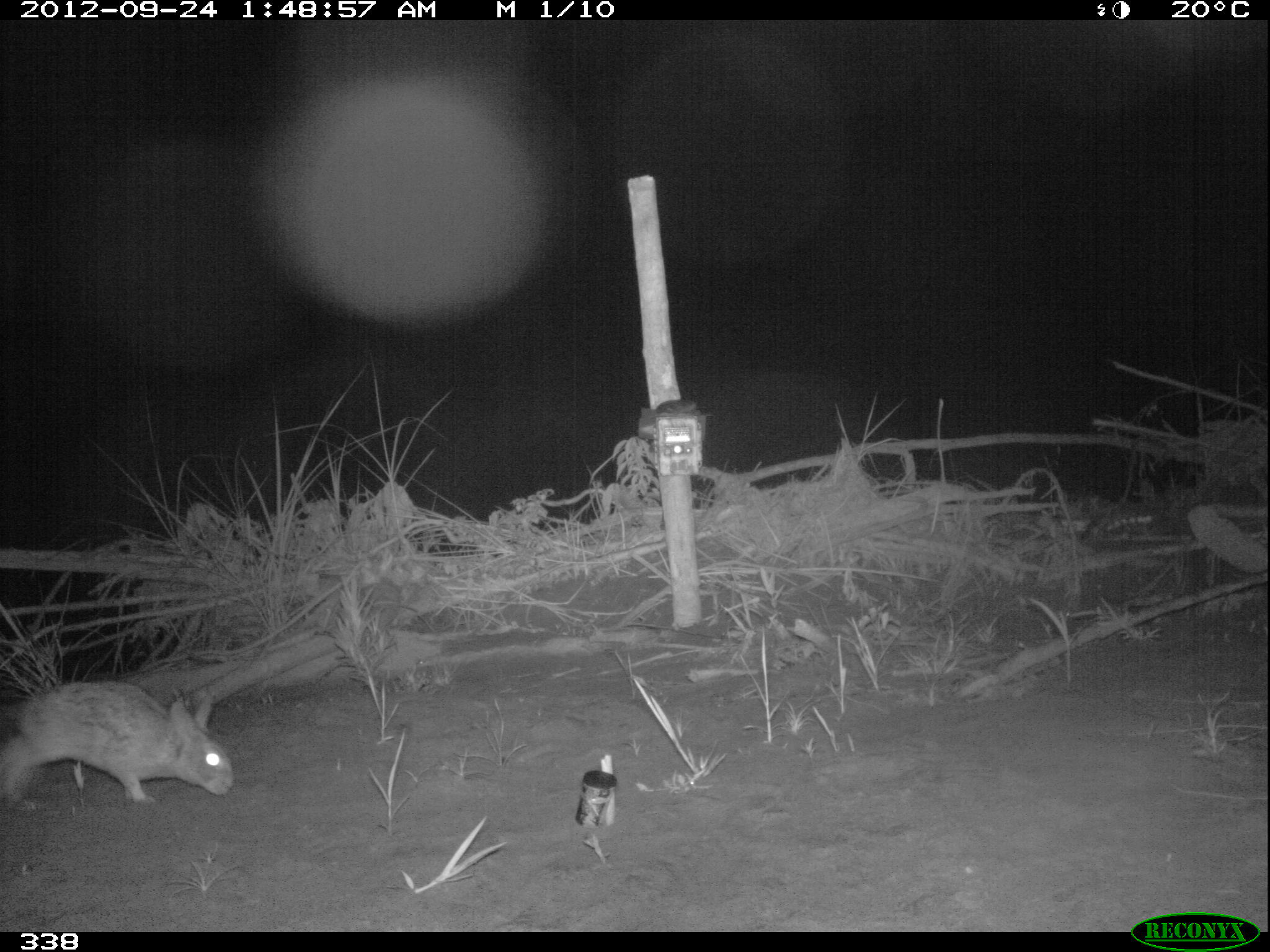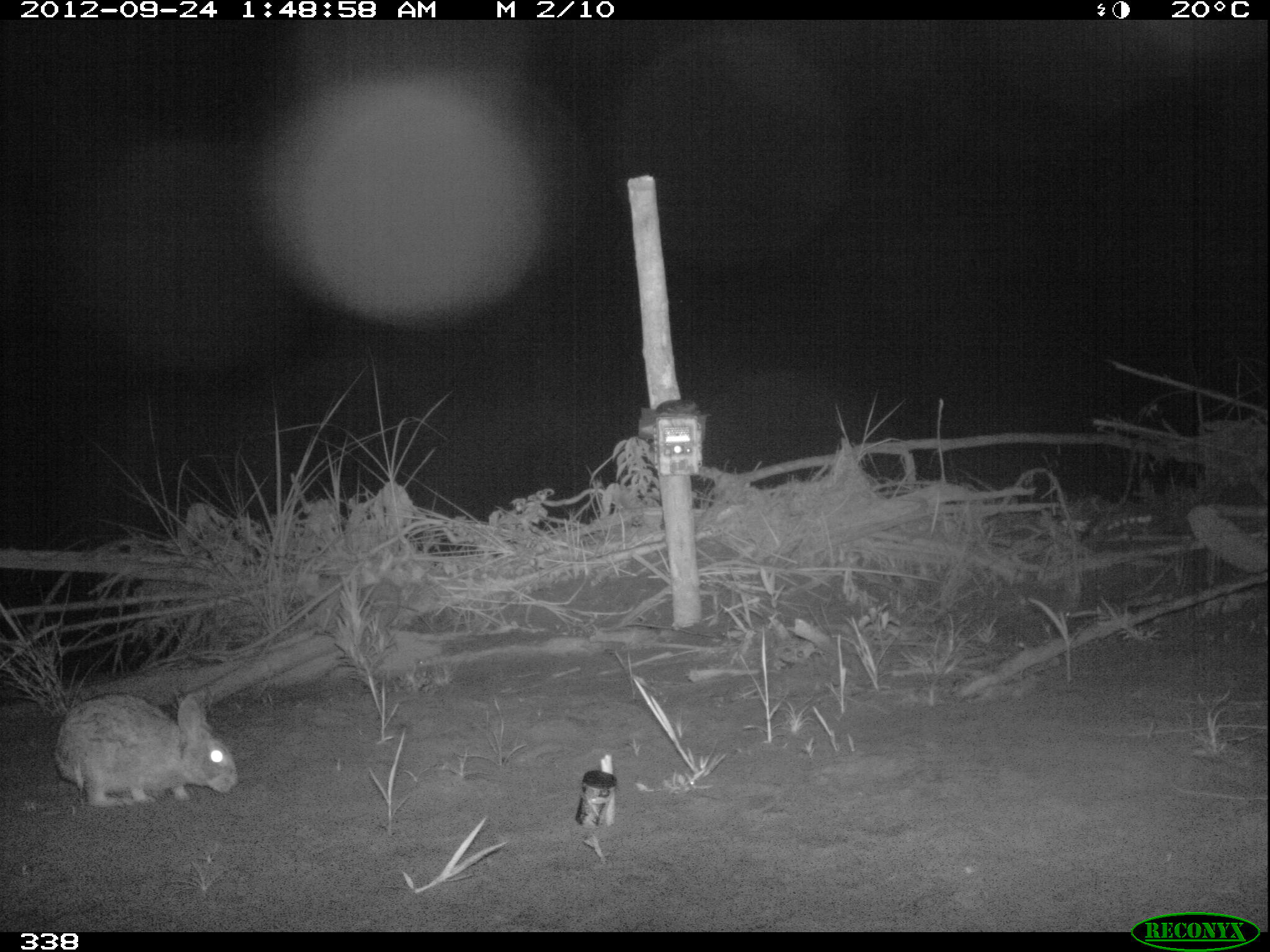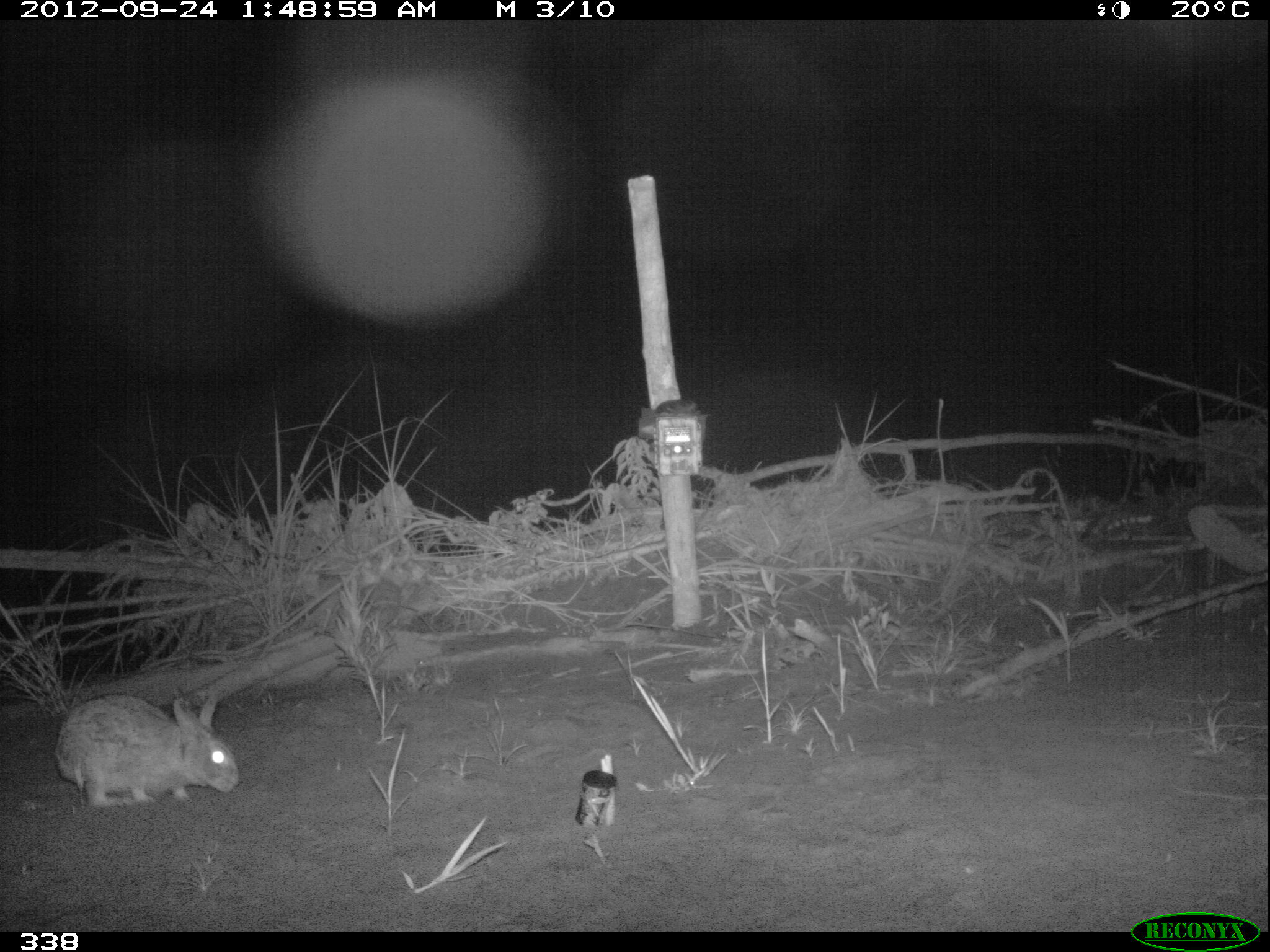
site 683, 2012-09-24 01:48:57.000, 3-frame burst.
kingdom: Animalia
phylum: Chordata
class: Mammalia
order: Lagomorpha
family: Leporidae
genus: Sylvilagus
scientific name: Sylvilagus brasiliensis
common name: tapeti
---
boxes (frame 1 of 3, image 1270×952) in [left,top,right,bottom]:
sylvilagus brasiliensis: [0,677,235,807]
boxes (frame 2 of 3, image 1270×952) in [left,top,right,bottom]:
sylvilagus brasiliensis: [49,686,237,807]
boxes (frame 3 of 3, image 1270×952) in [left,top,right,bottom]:
sylvilagus brasiliensis: [53,693,239,809]